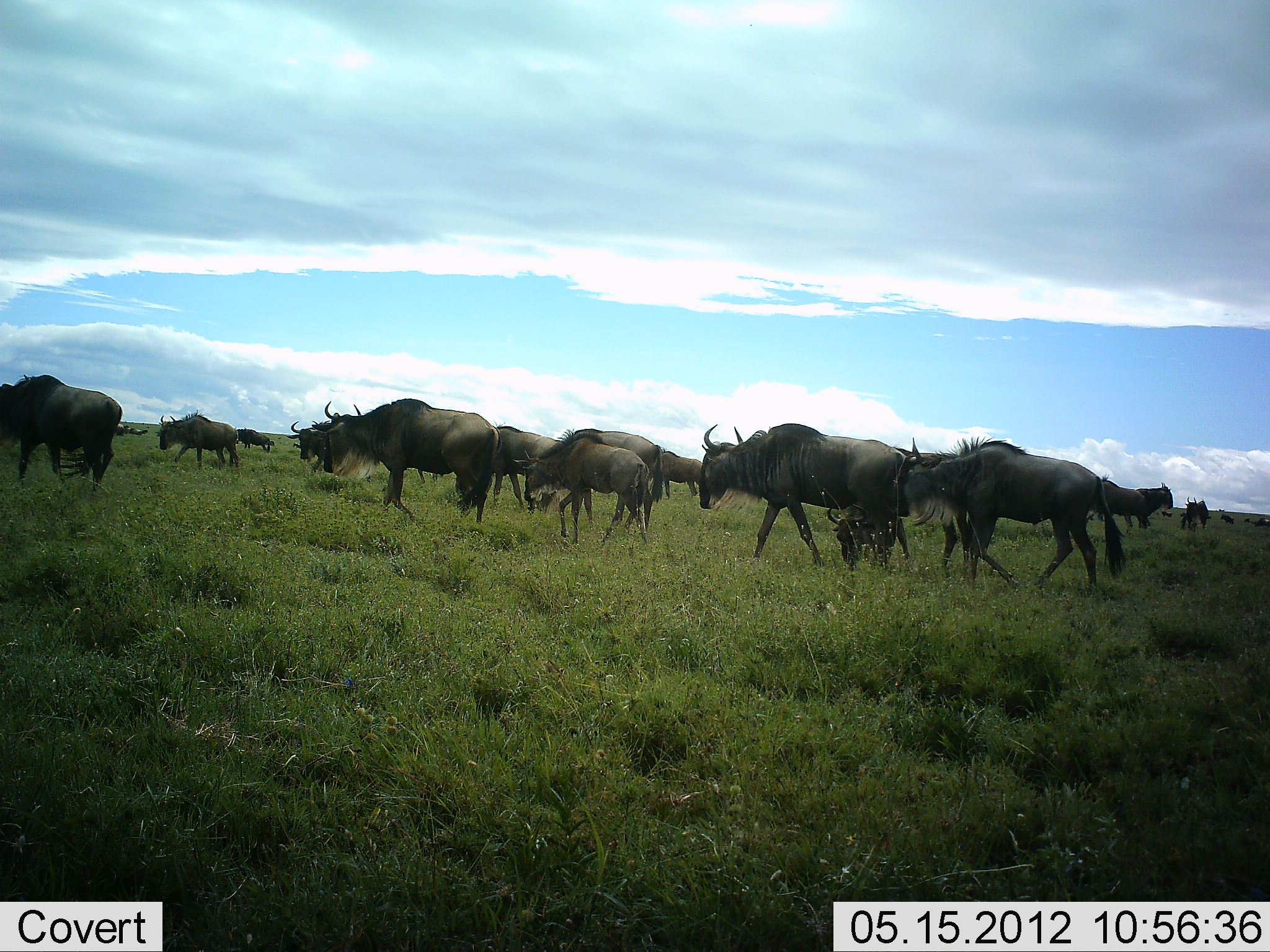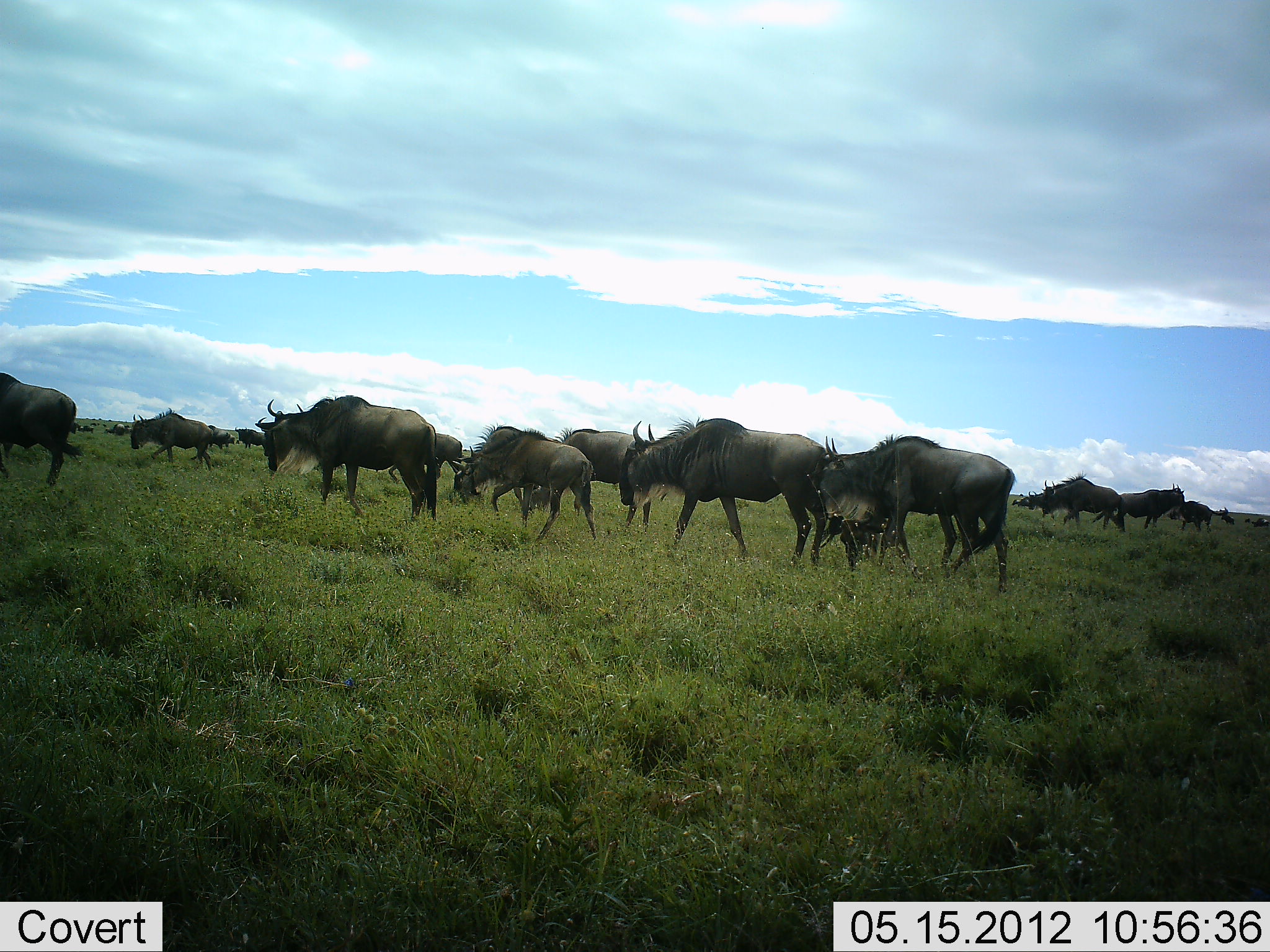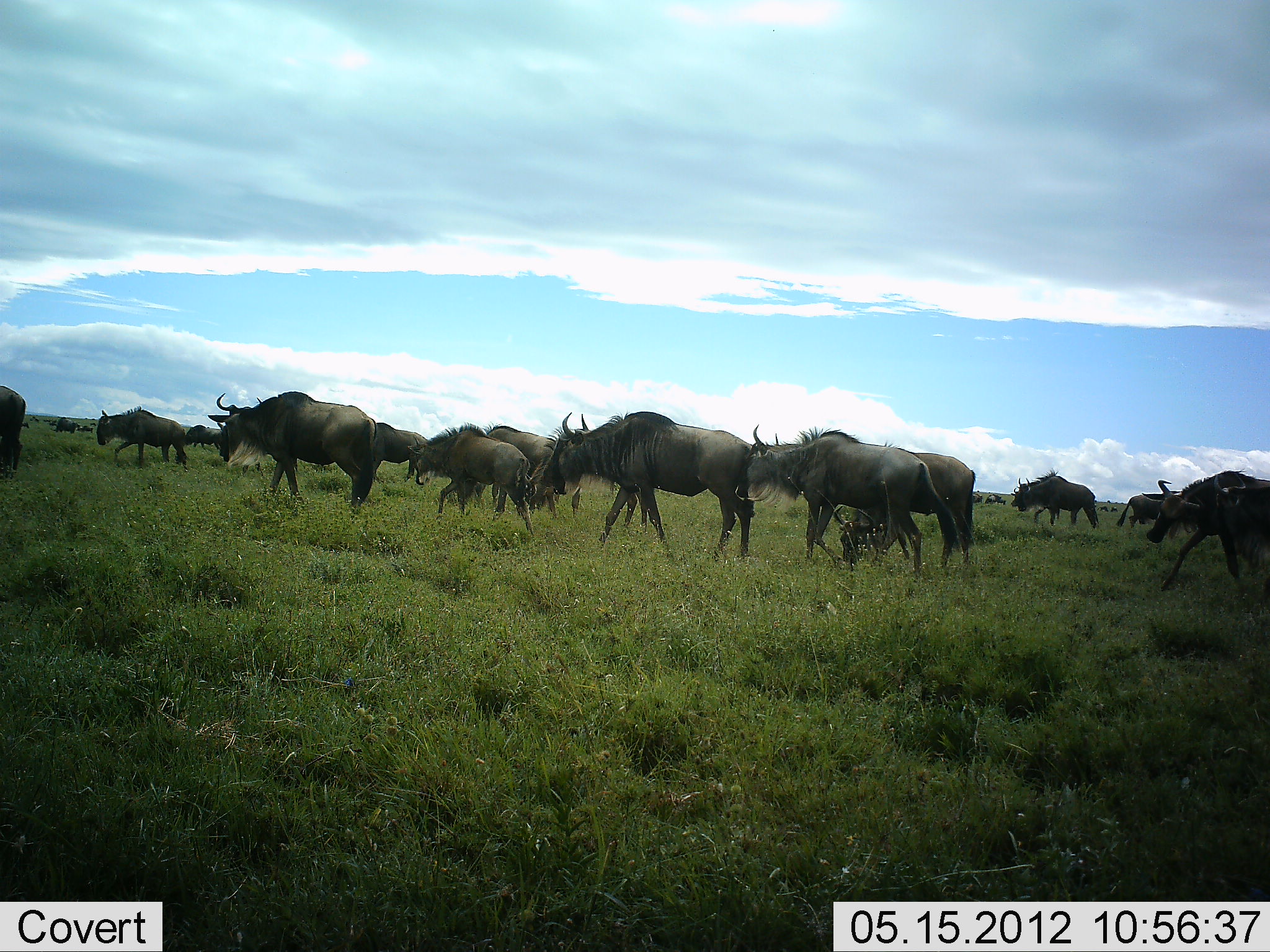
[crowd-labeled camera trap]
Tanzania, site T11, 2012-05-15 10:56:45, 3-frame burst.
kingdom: Animalia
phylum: Chordata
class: Mammalia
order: Artiodactyla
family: Bovidae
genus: Connochaetes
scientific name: Connochaetes taurinus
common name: blue wildebeest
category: wildebeest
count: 11-50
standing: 0%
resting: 0%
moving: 100%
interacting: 0%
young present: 20%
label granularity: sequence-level